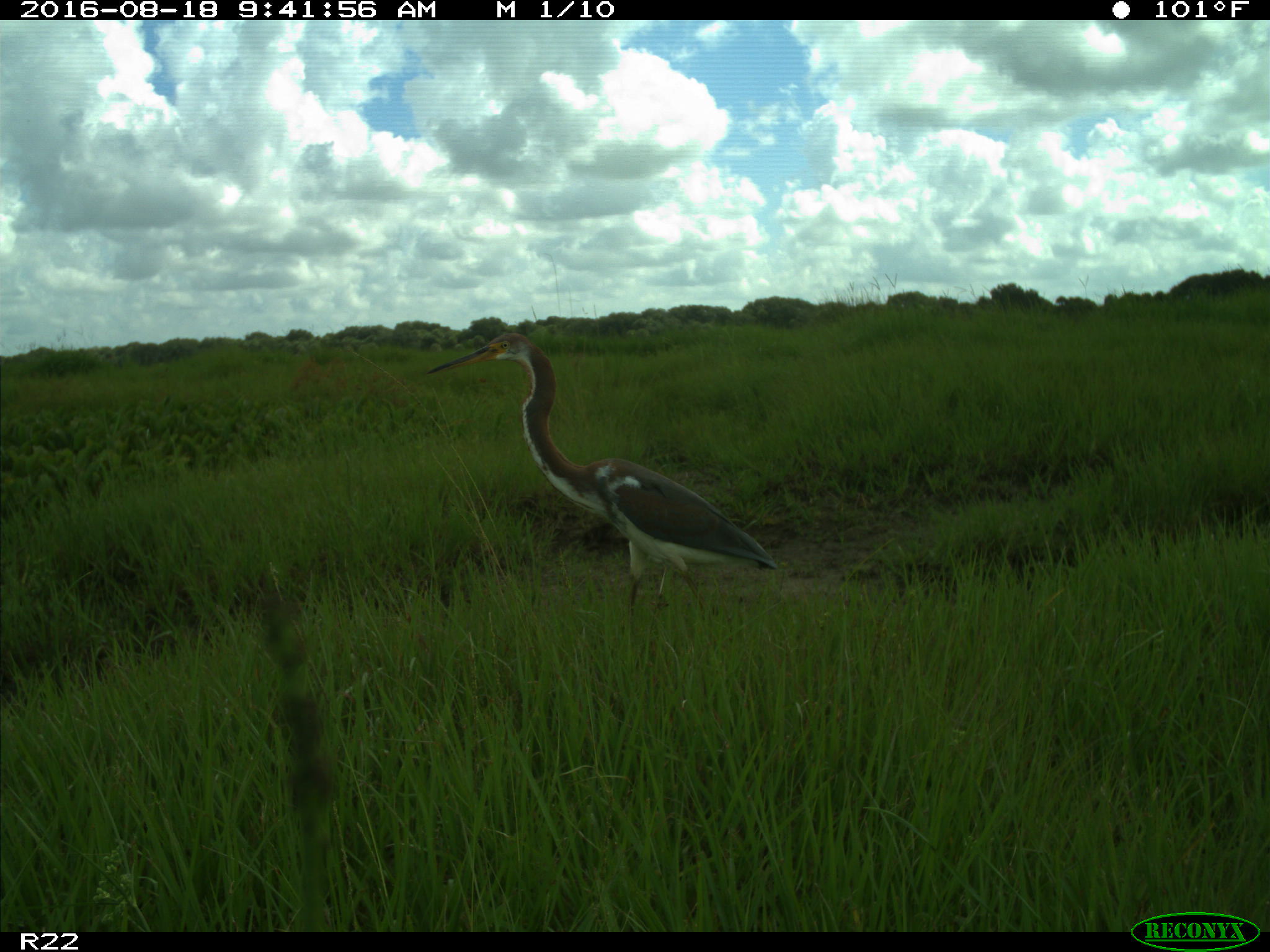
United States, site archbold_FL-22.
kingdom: Animalia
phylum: Chordata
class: Aves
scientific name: Aves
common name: birds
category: unidentified bird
Unidentified bird (birds) (Aves).